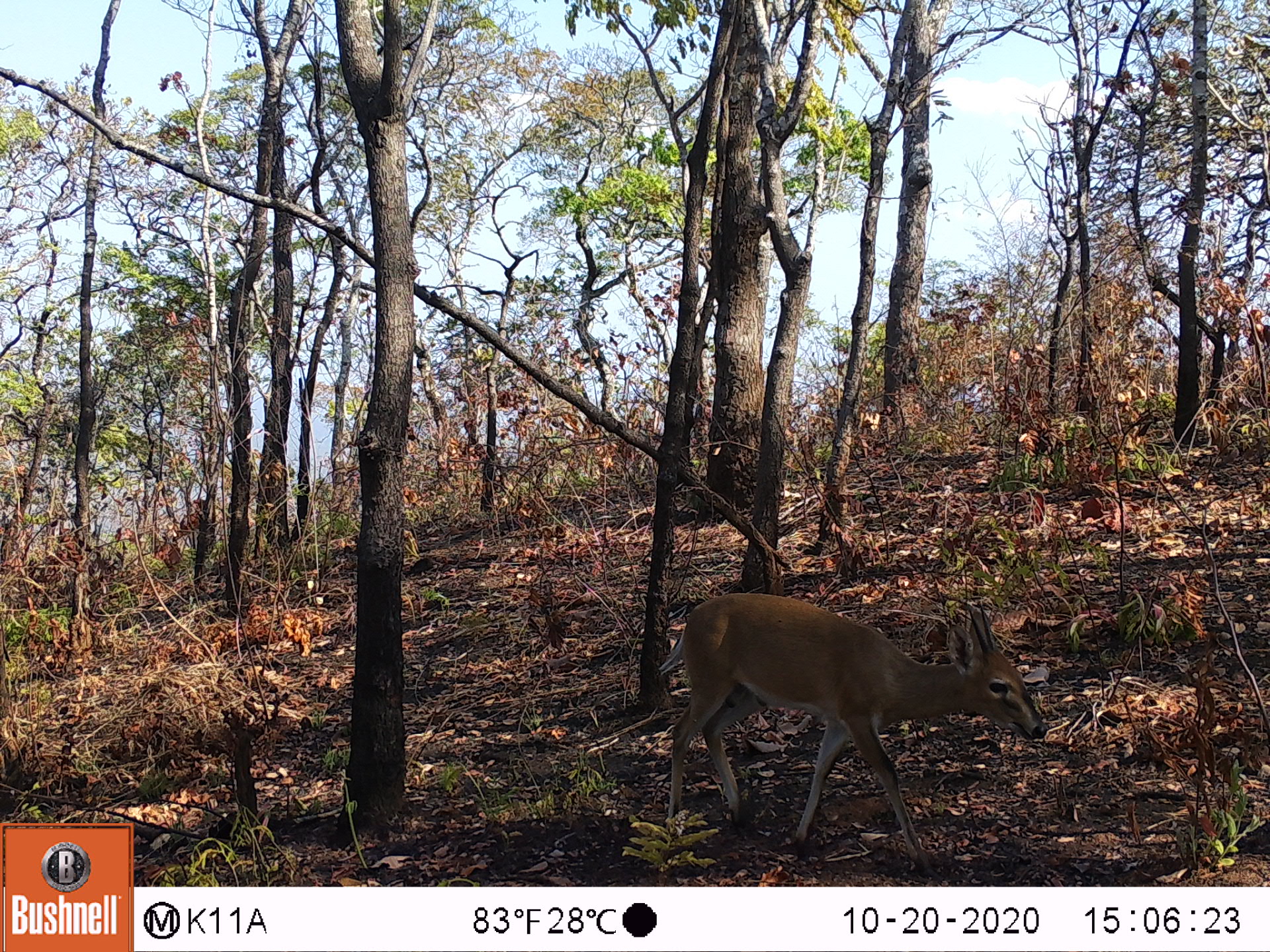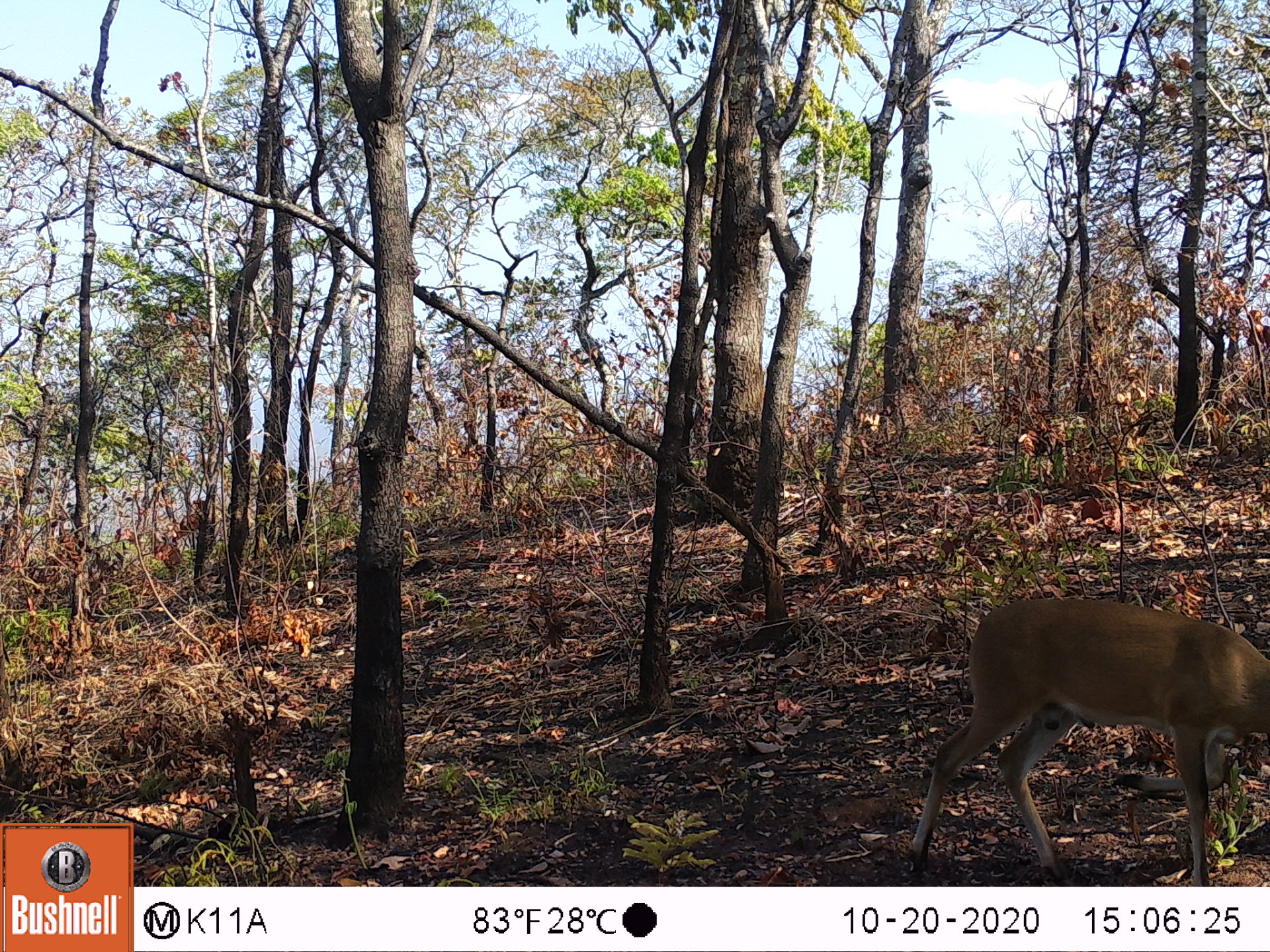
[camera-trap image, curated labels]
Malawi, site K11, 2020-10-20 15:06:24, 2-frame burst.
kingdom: Animalia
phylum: Chordata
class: Mammalia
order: Artiodactyla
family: Bovidae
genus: Sylvicapra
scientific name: Sylvicapra grimmia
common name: common duiker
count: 1